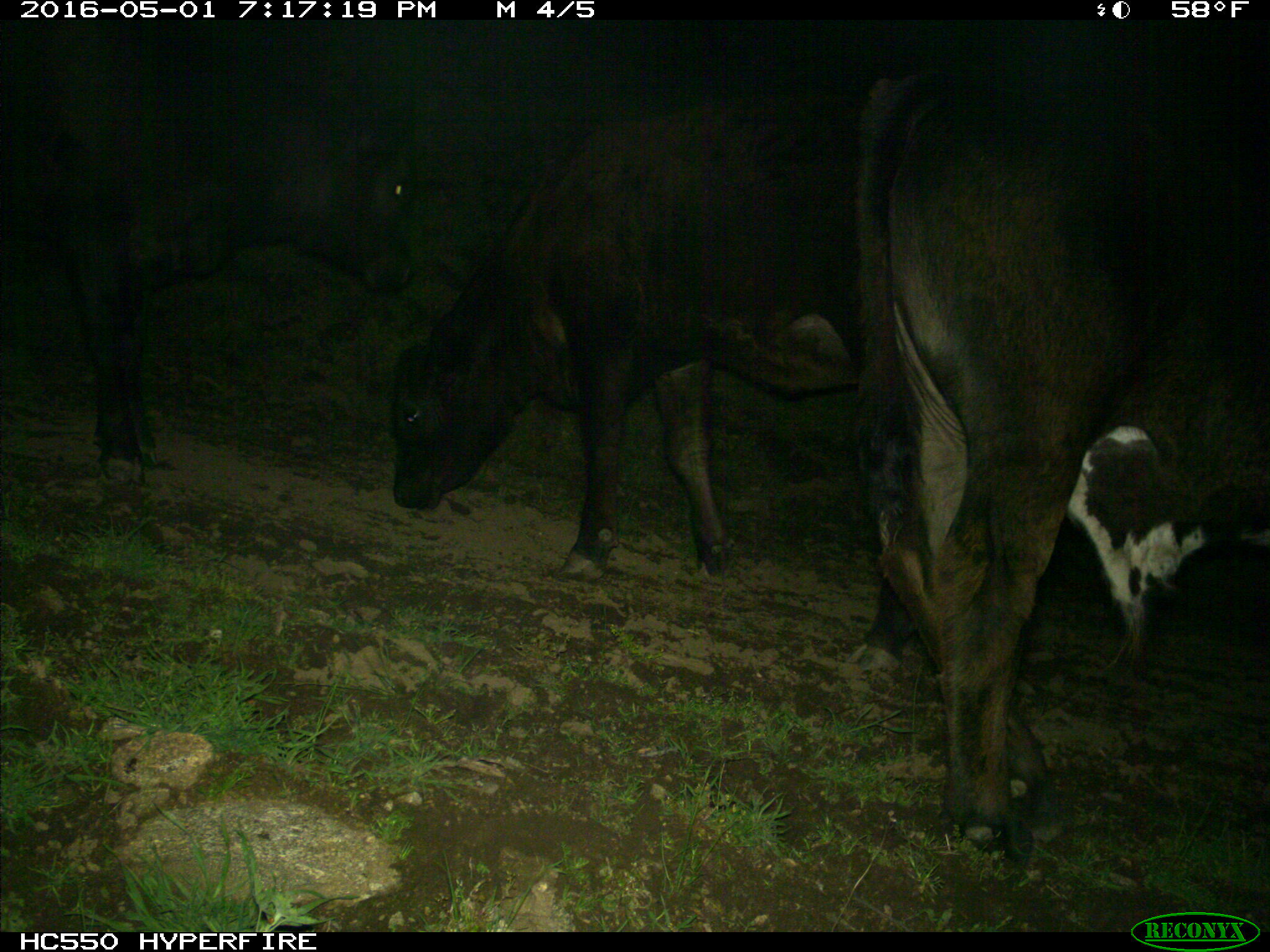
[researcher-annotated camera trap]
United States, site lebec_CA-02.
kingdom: Animalia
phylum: Chordata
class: Mammalia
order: Artiodactyla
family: Bovidae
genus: Bos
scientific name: Bos taurus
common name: domestic cow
Bos taurus (domestic cow).